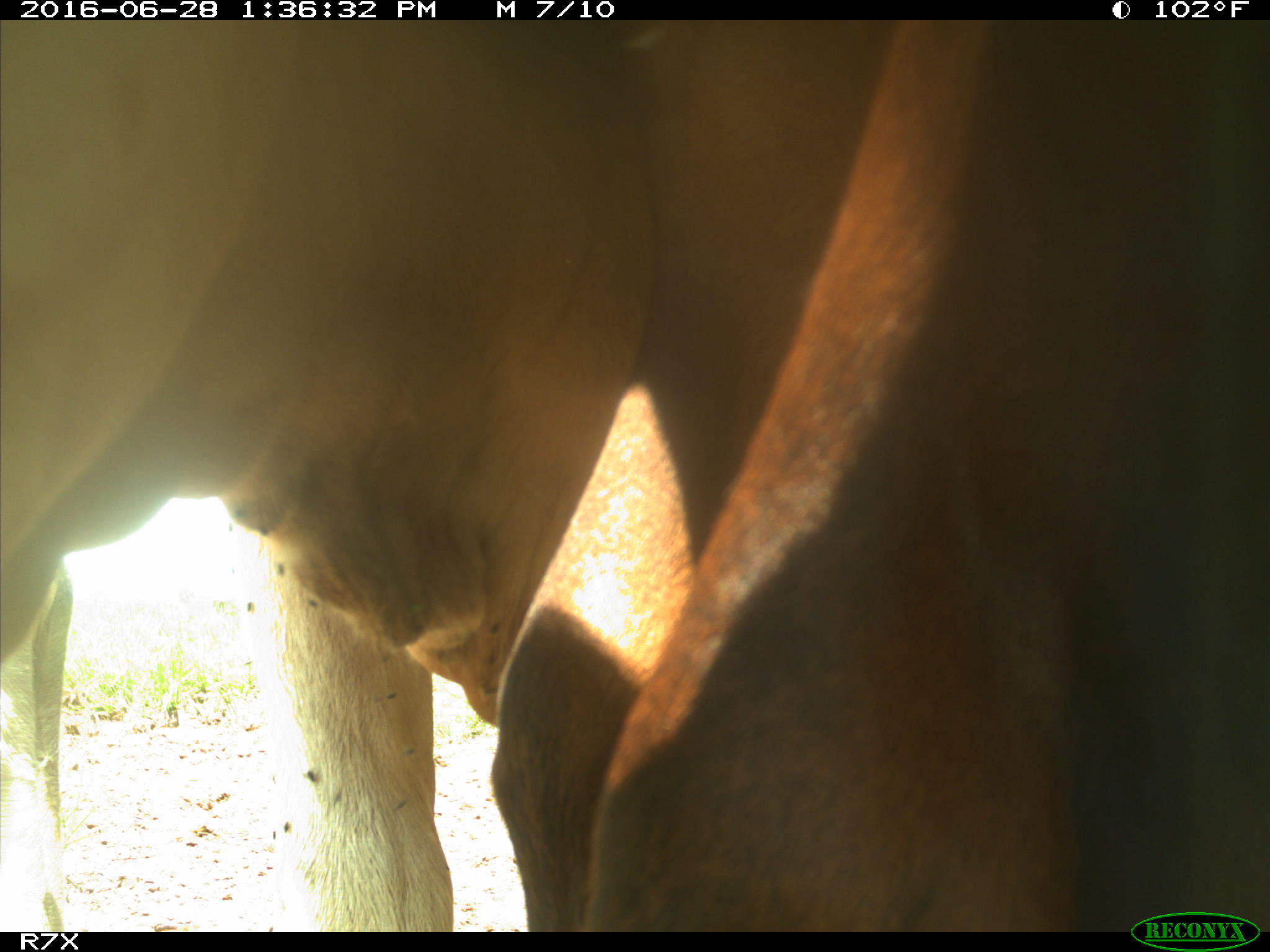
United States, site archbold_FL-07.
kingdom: Animalia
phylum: Chordata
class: Mammalia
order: Artiodactyla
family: Bovidae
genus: Bos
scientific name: Bos taurus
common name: domestic cow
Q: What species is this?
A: Bos taurus (domestic cow).